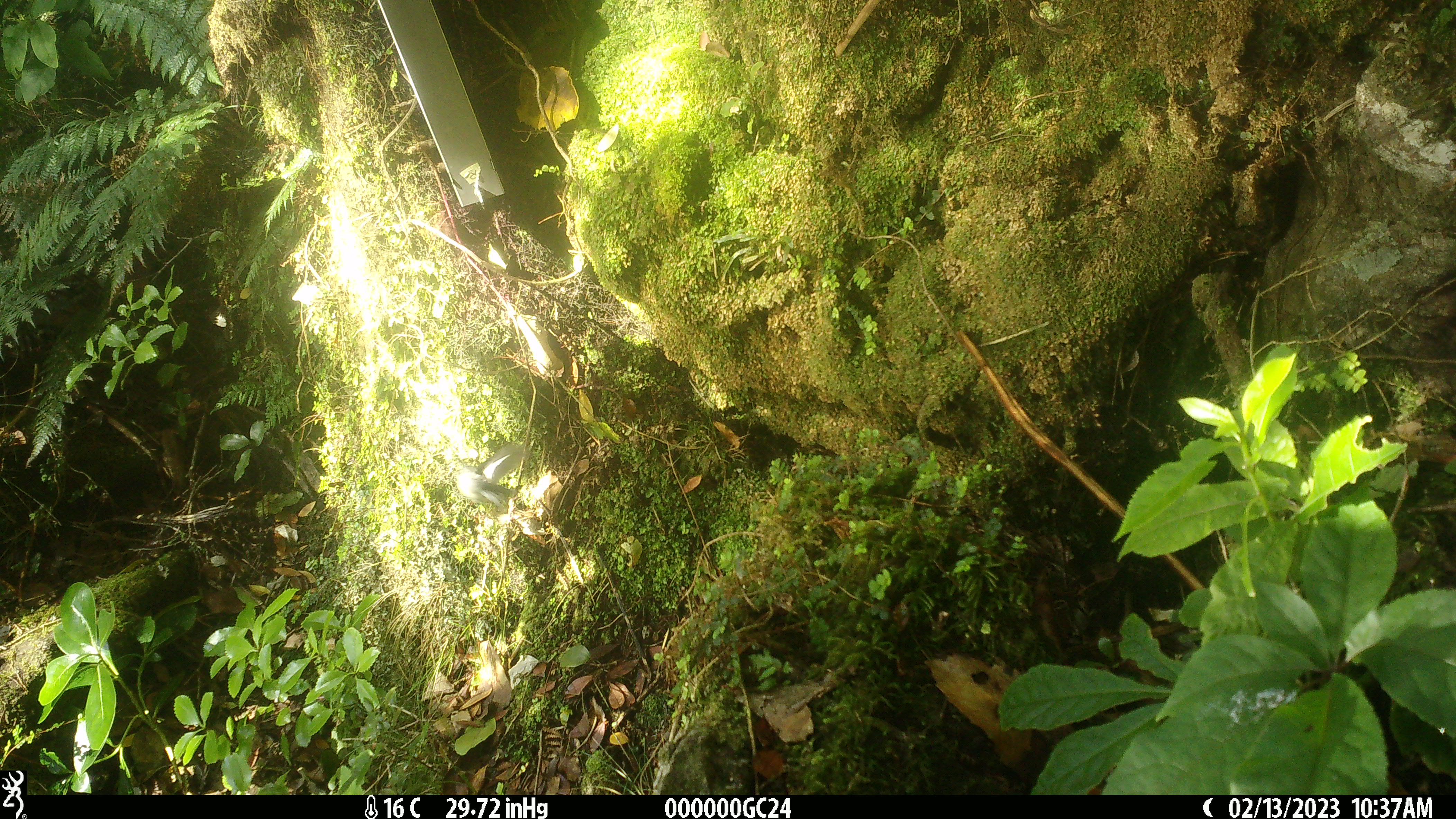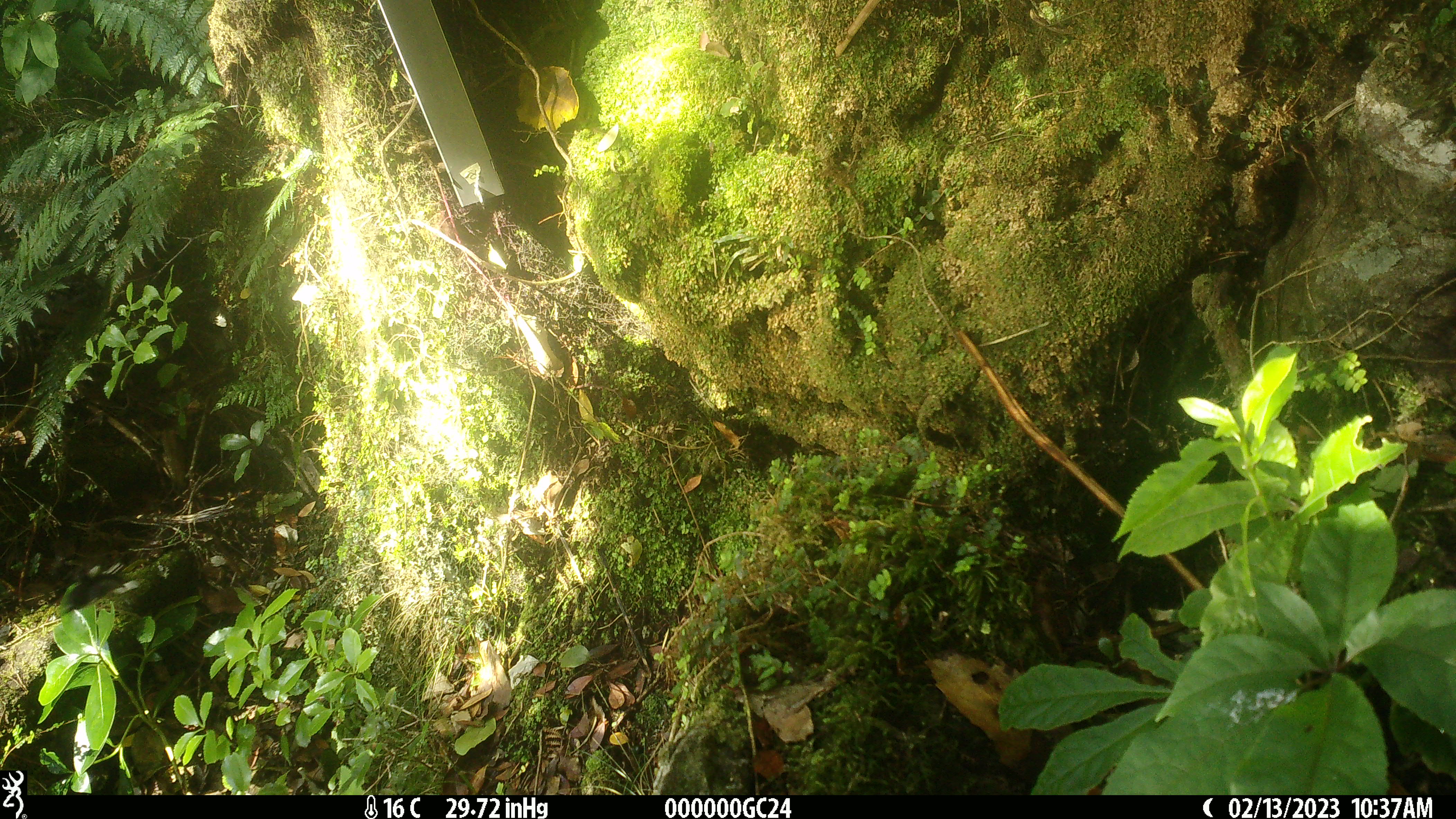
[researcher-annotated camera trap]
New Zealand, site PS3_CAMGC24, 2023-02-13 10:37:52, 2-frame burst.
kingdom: Animalia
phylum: Chordata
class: Aves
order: Passeriformes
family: Petroicidae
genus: Petroica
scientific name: Petroica macrocephala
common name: tomtit